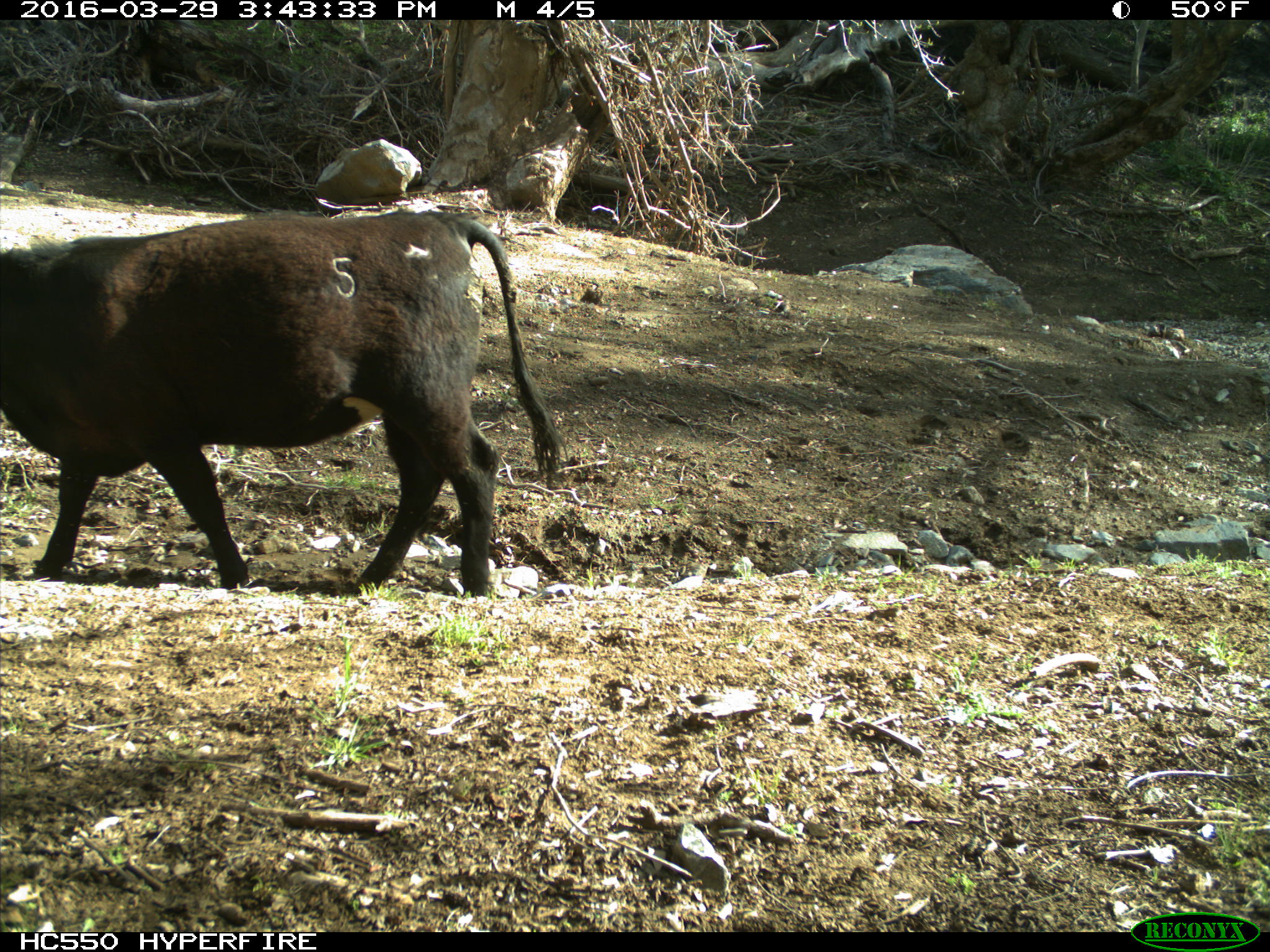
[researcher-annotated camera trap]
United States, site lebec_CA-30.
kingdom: Animalia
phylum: Chordata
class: Mammalia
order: Artiodactyla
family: Bovidae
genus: Bos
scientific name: Bos taurus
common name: domestic cow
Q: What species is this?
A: Bos taurus (domestic cow).